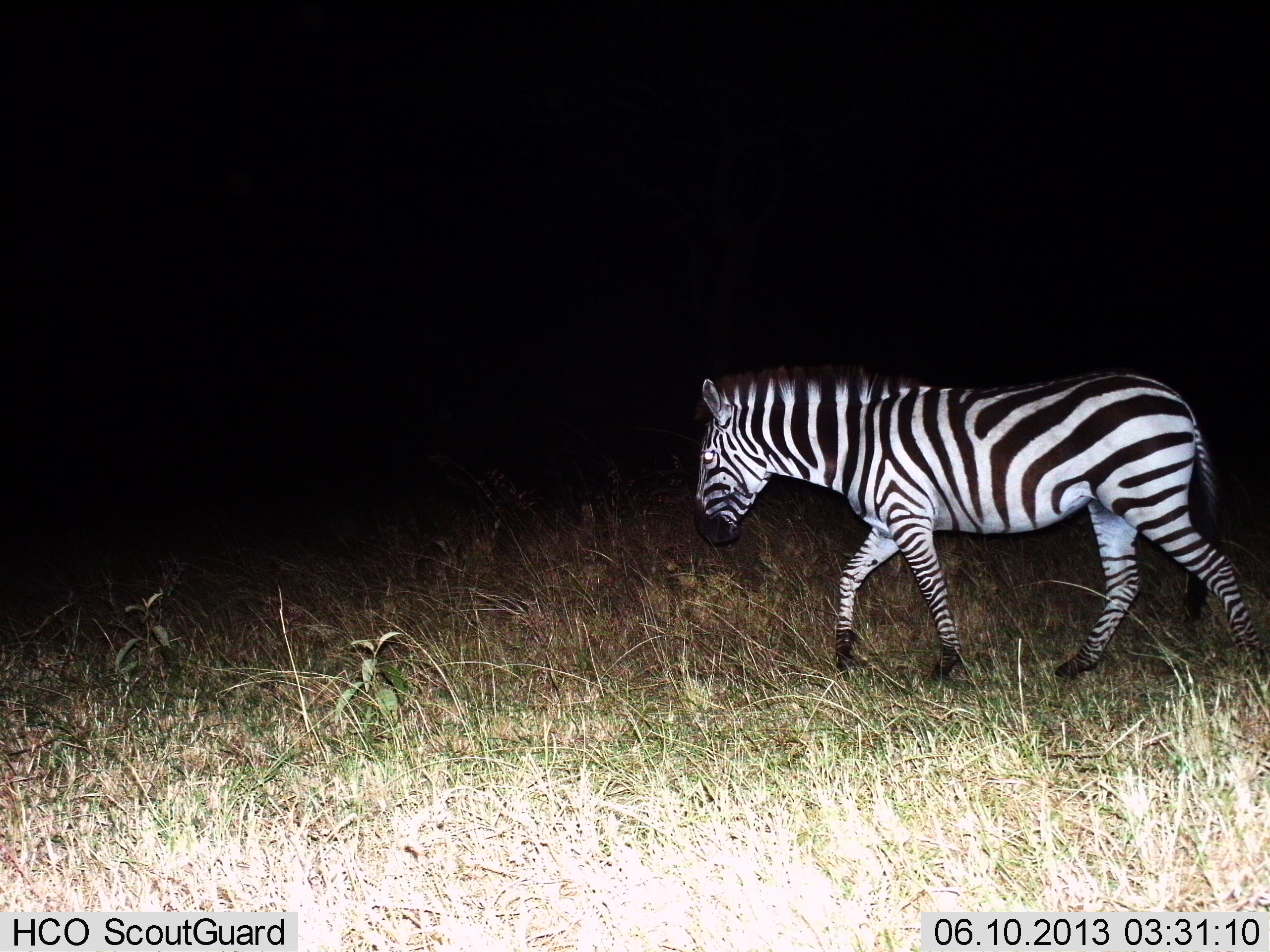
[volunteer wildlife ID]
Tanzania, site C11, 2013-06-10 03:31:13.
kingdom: Animalia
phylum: Chordata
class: Mammalia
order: Perissodactyla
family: Equidae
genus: Equus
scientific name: Equus quagga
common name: plains zebra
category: zebra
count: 1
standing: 12%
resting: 0%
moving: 91%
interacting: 3%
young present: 0%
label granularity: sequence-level